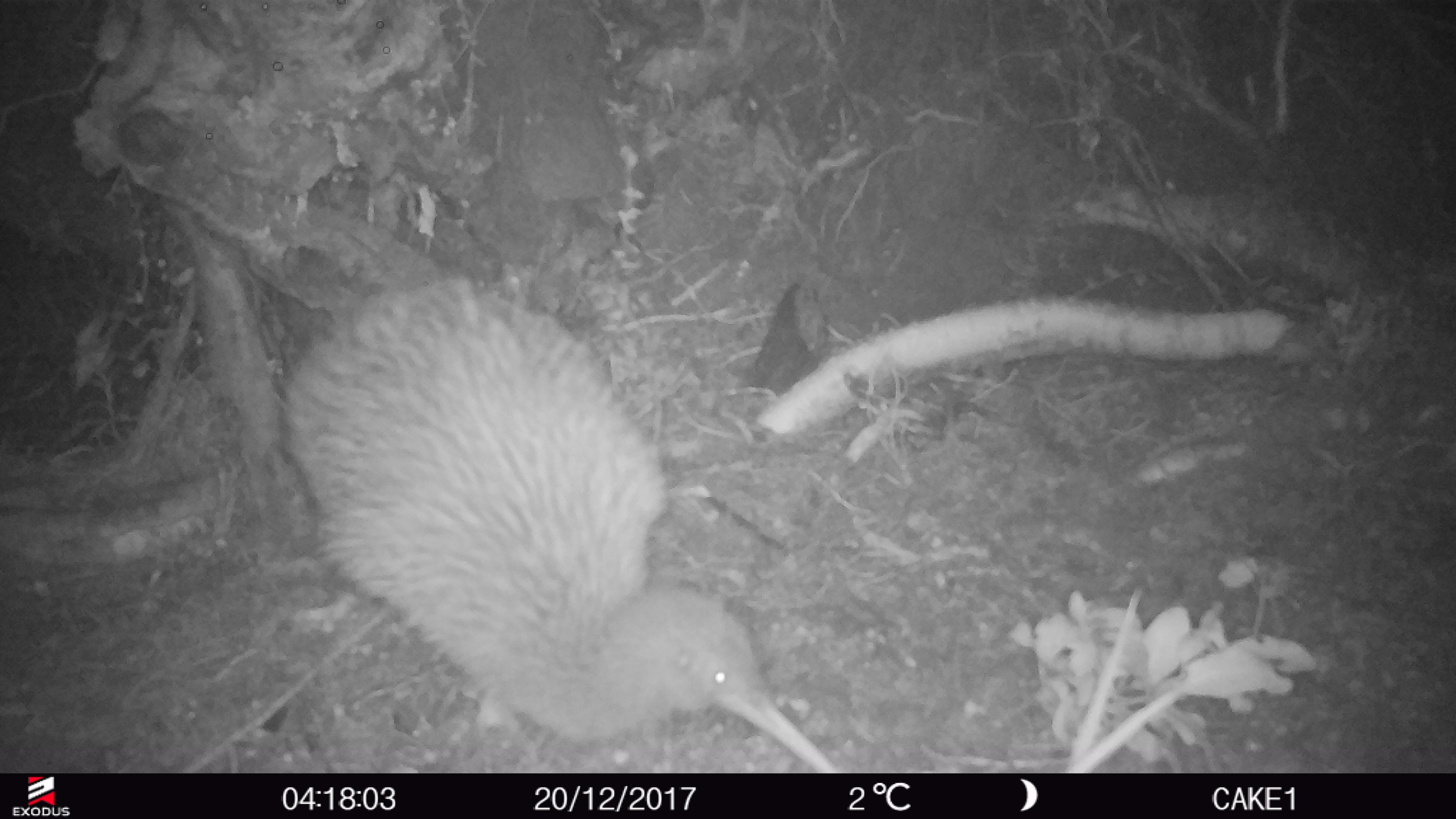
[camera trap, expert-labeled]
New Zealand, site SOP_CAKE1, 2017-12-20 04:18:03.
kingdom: Animalia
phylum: Chordata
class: Aves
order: Apterygiformes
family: Apterygidae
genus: Apteryx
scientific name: Apteryx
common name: kiwi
Kiwi (Apteryx).